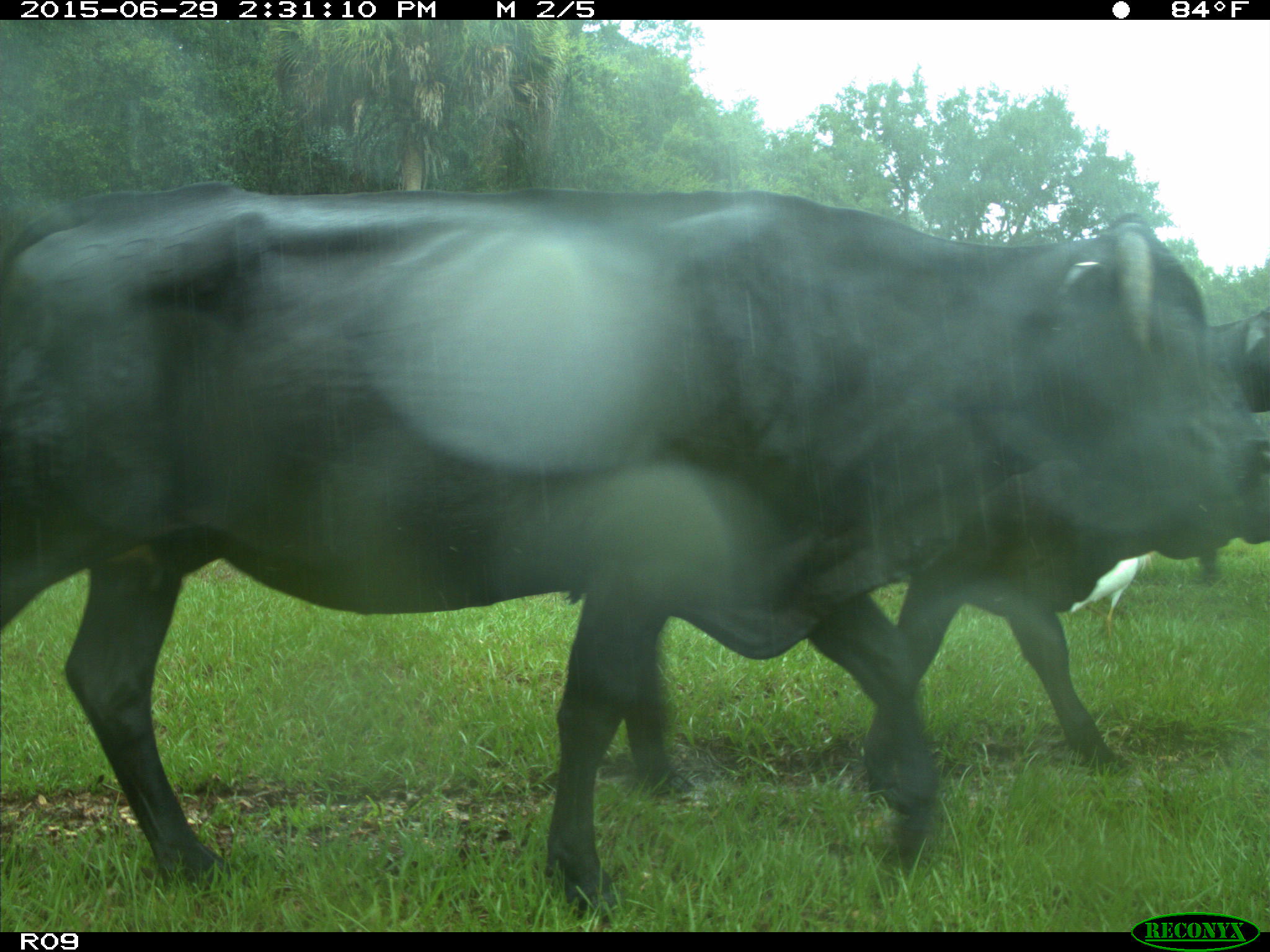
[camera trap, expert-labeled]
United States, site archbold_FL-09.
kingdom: Animalia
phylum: Chordata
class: Mammalia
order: Artiodactyla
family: Bovidae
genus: Bos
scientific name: Bos taurus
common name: domestic cow